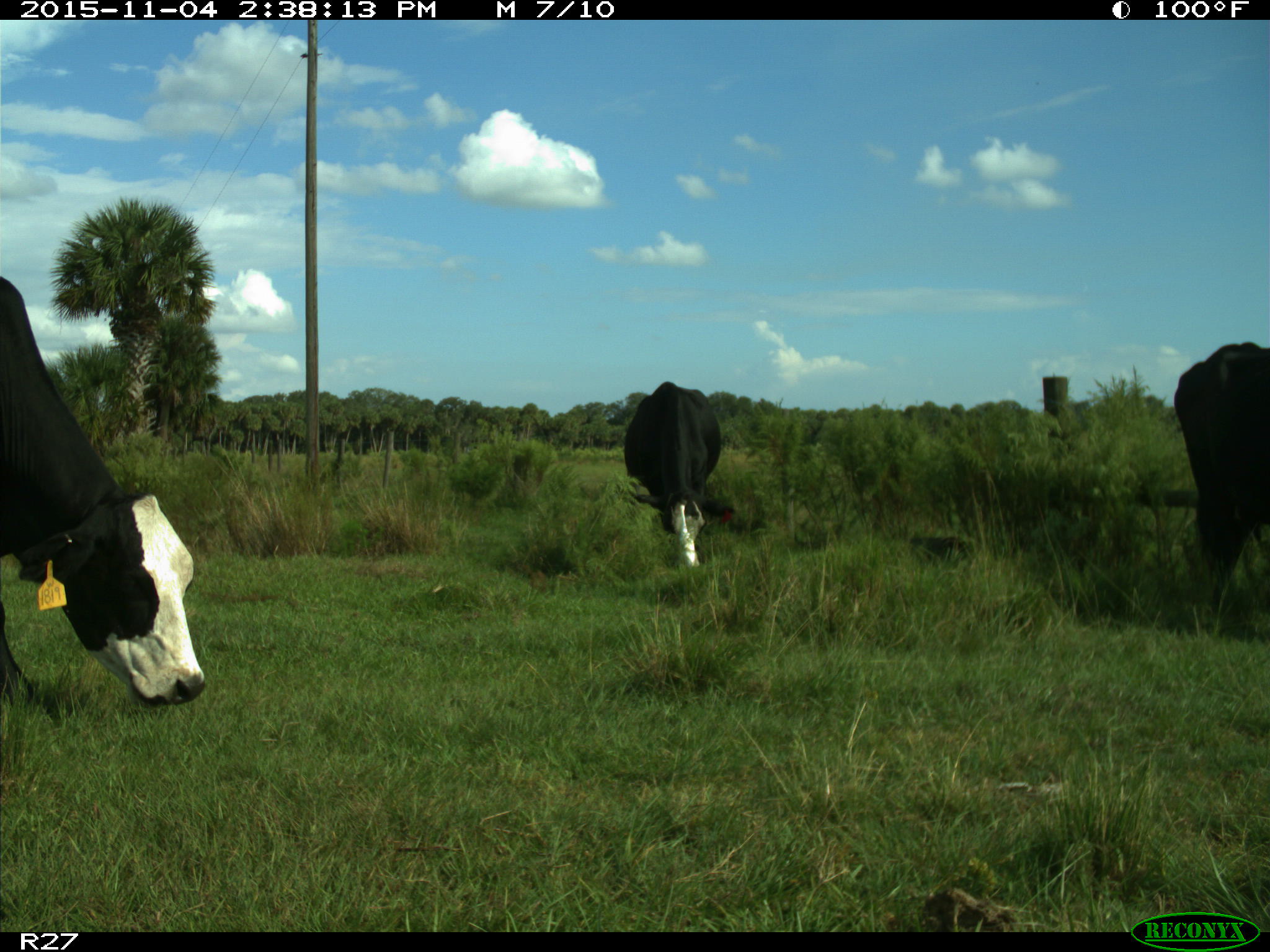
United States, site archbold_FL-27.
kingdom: Animalia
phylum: Chordata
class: Mammalia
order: Artiodactyla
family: Bovidae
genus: Bos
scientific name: Bos taurus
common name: domestic cow